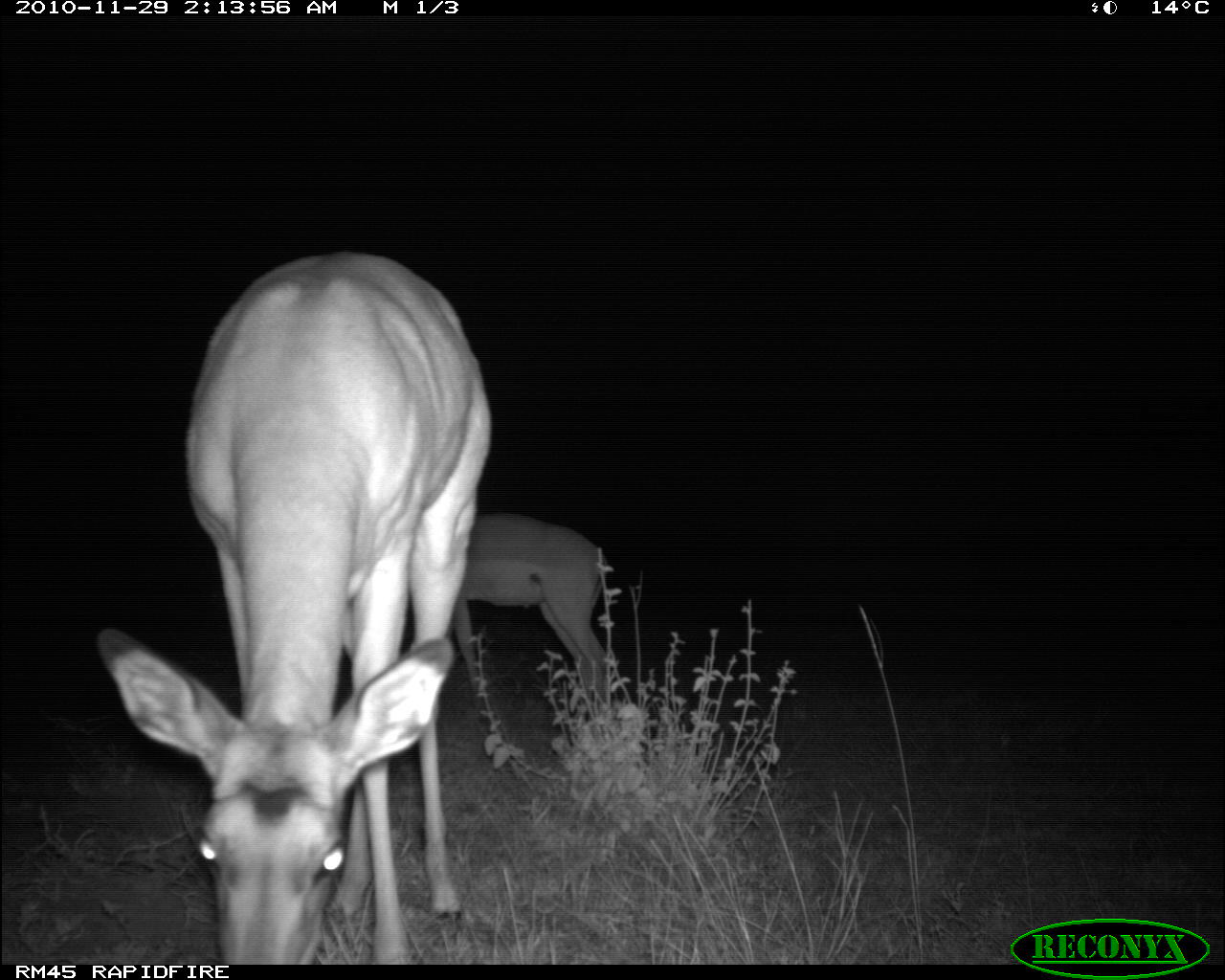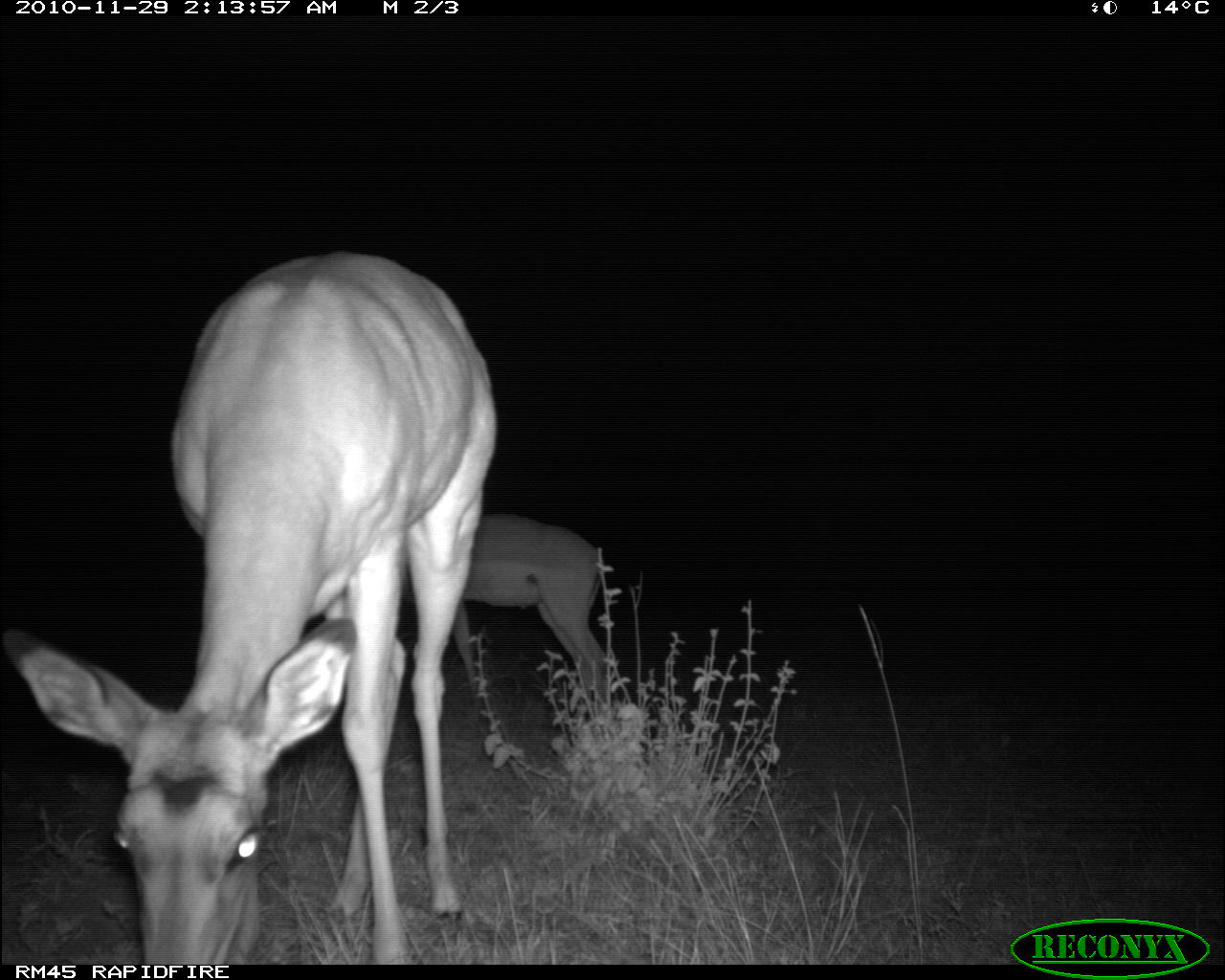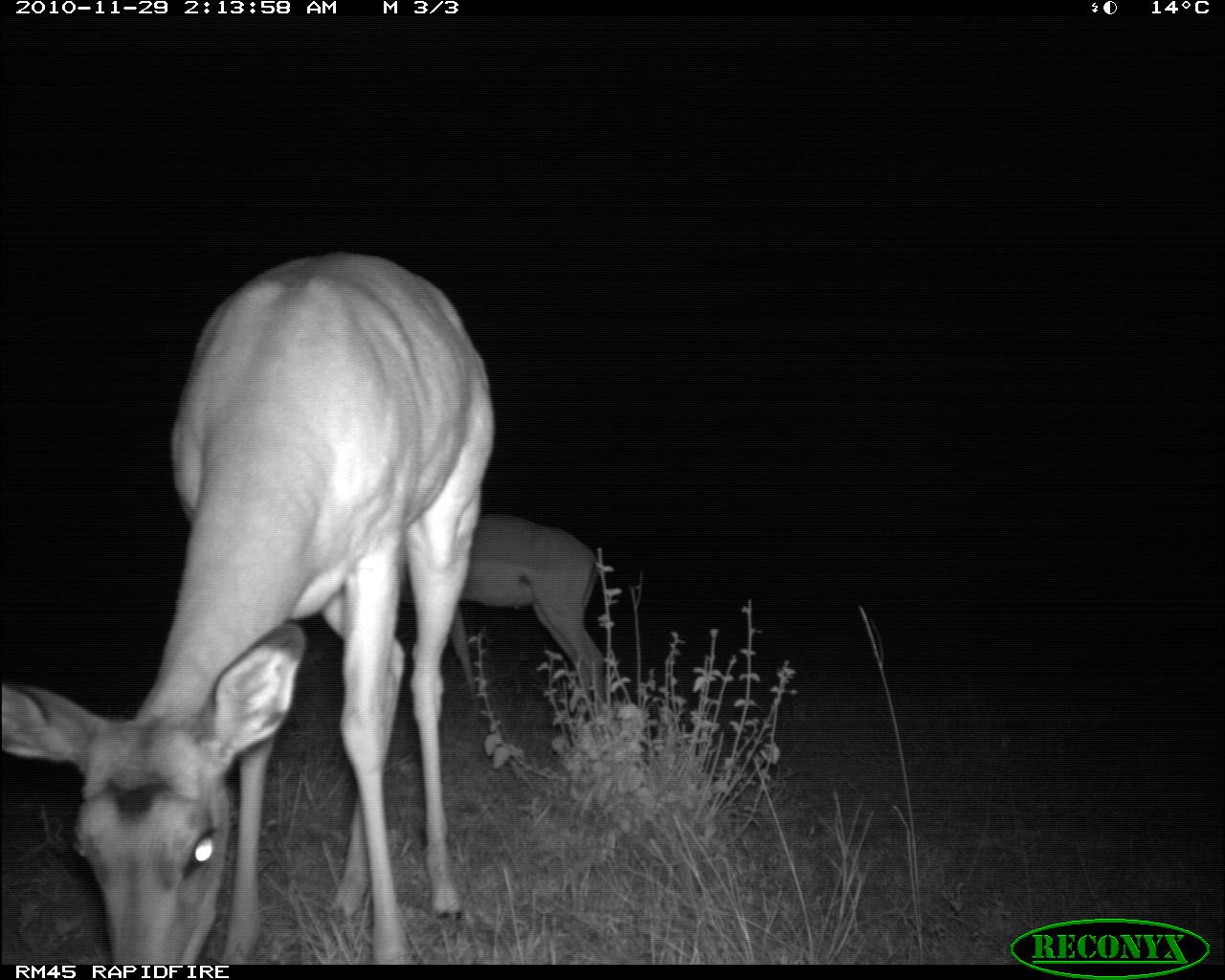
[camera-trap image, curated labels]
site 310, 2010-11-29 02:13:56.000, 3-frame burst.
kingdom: Animalia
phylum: Chordata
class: Mammalia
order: Artiodactyla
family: Bovidae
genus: Aepyceros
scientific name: Aepyceros melampus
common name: impala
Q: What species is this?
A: Aepyceros melampus (impala).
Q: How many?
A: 2.